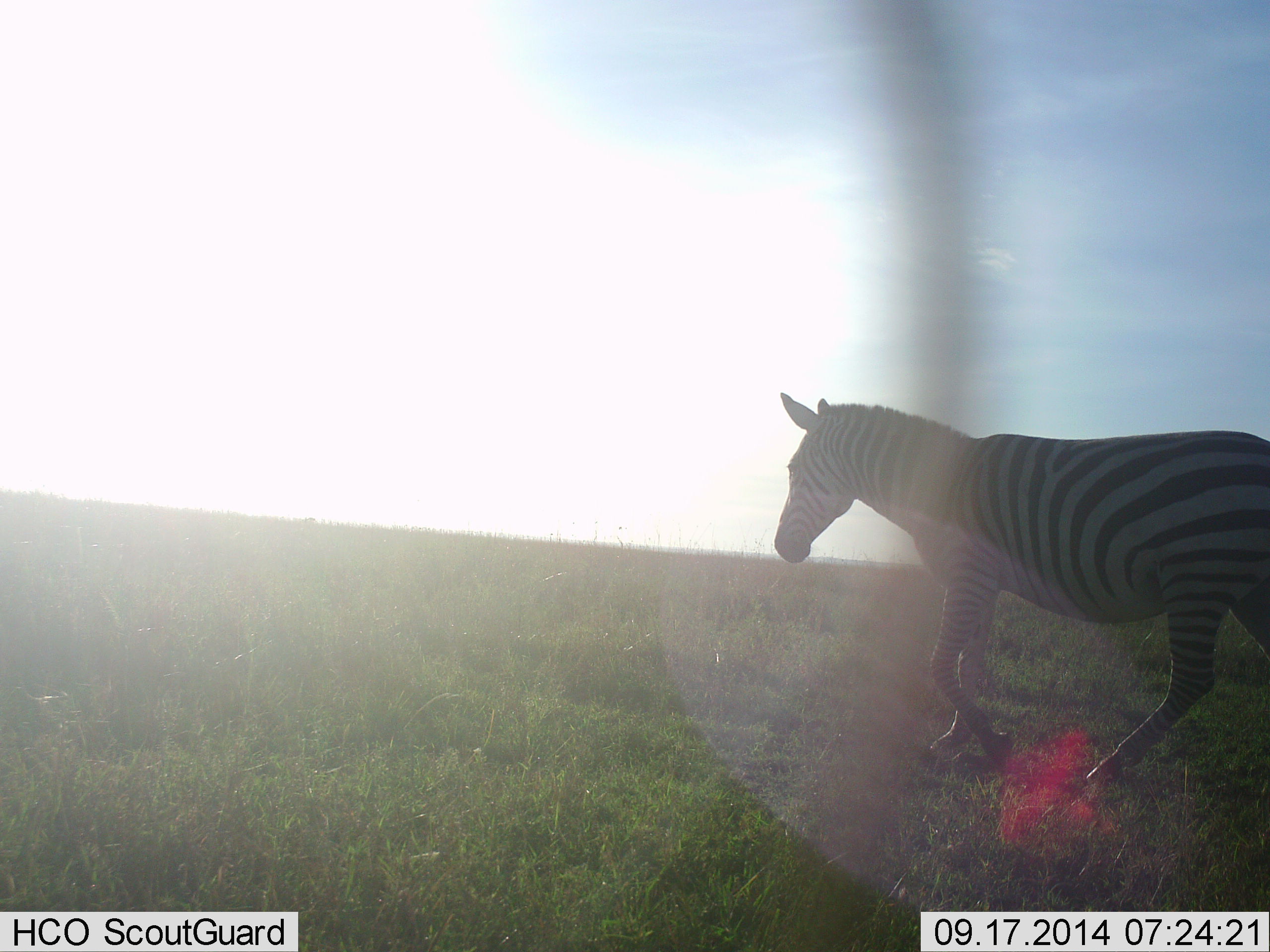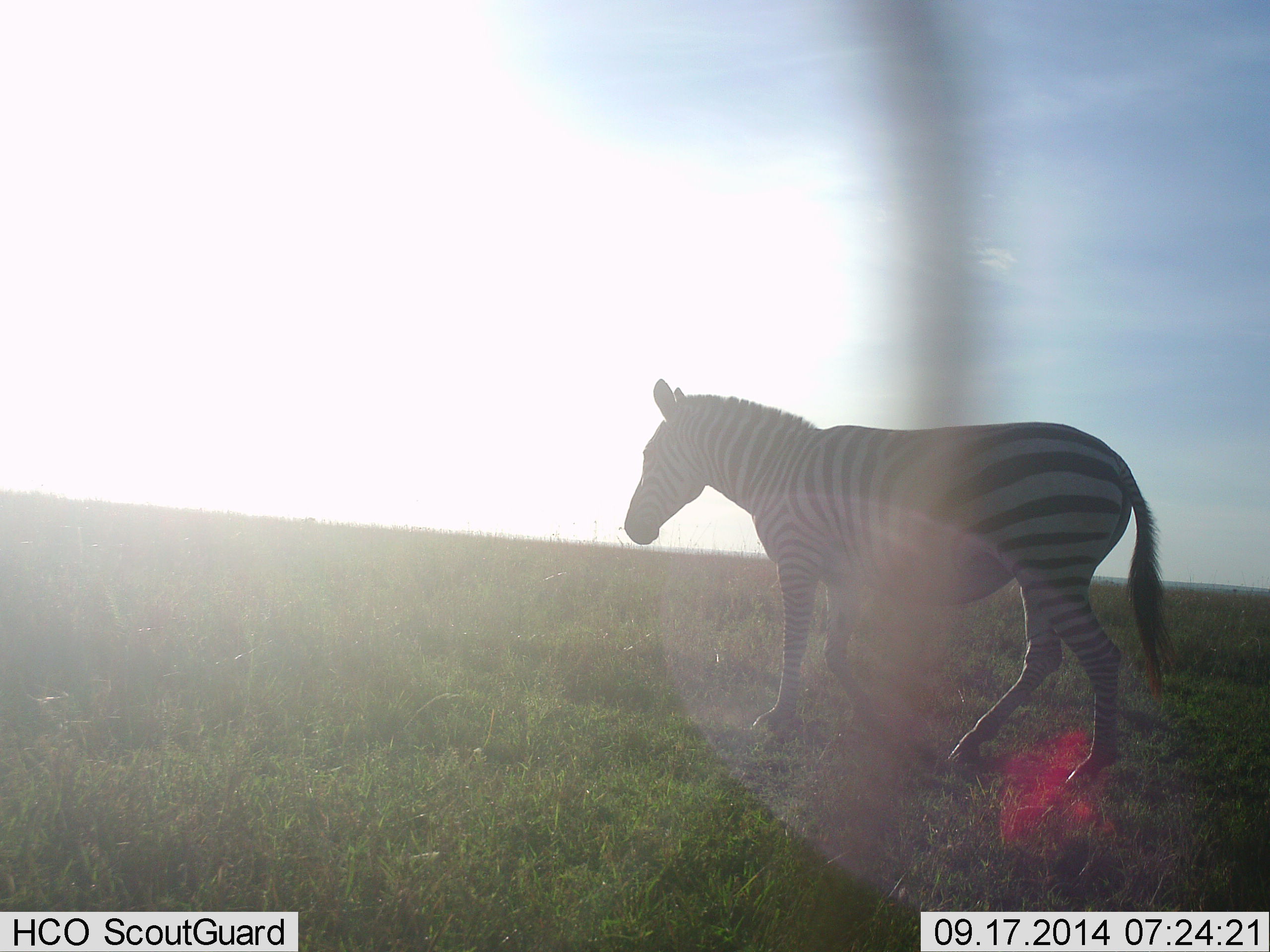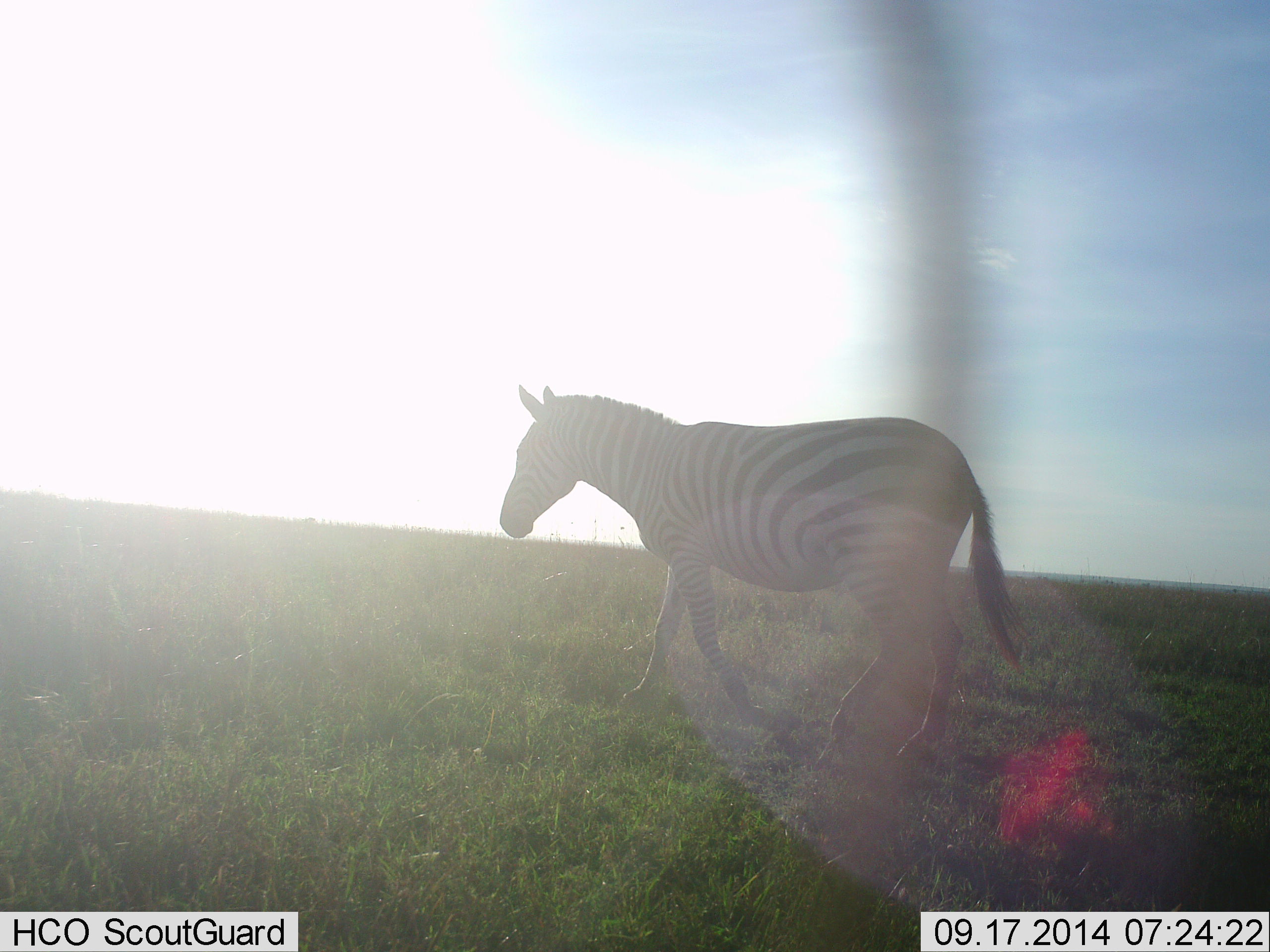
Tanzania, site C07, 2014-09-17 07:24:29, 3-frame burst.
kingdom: Animalia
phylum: Chordata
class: Mammalia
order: Perissodactyla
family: Equidae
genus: Equus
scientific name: Equus quagga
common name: plains zebra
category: zebra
Zebra (plains zebra) (Equus quagga), count 1. Behavior (volunteer vote fractions): standing 0%, resting 0%, moving 100%, interacting 0%. Young present (vote fraction): 0%. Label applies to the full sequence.